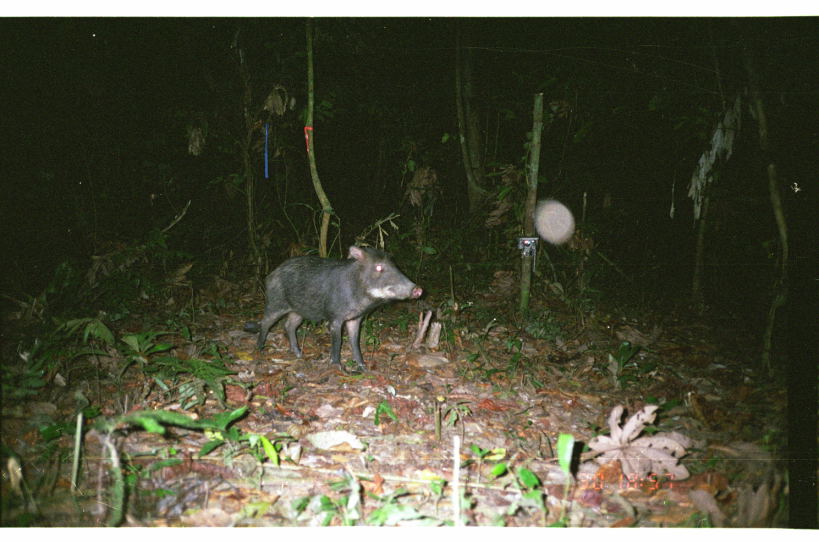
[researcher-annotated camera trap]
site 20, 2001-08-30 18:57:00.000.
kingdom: Animalia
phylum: Chordata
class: Mammalia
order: Artiodactyla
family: Tayassuidae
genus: Tayassu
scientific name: Tayassu pecari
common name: white-lipped peccary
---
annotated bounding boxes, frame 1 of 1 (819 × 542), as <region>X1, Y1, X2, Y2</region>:
tayassu pecari: <region>252, 242, 424, 372</region>